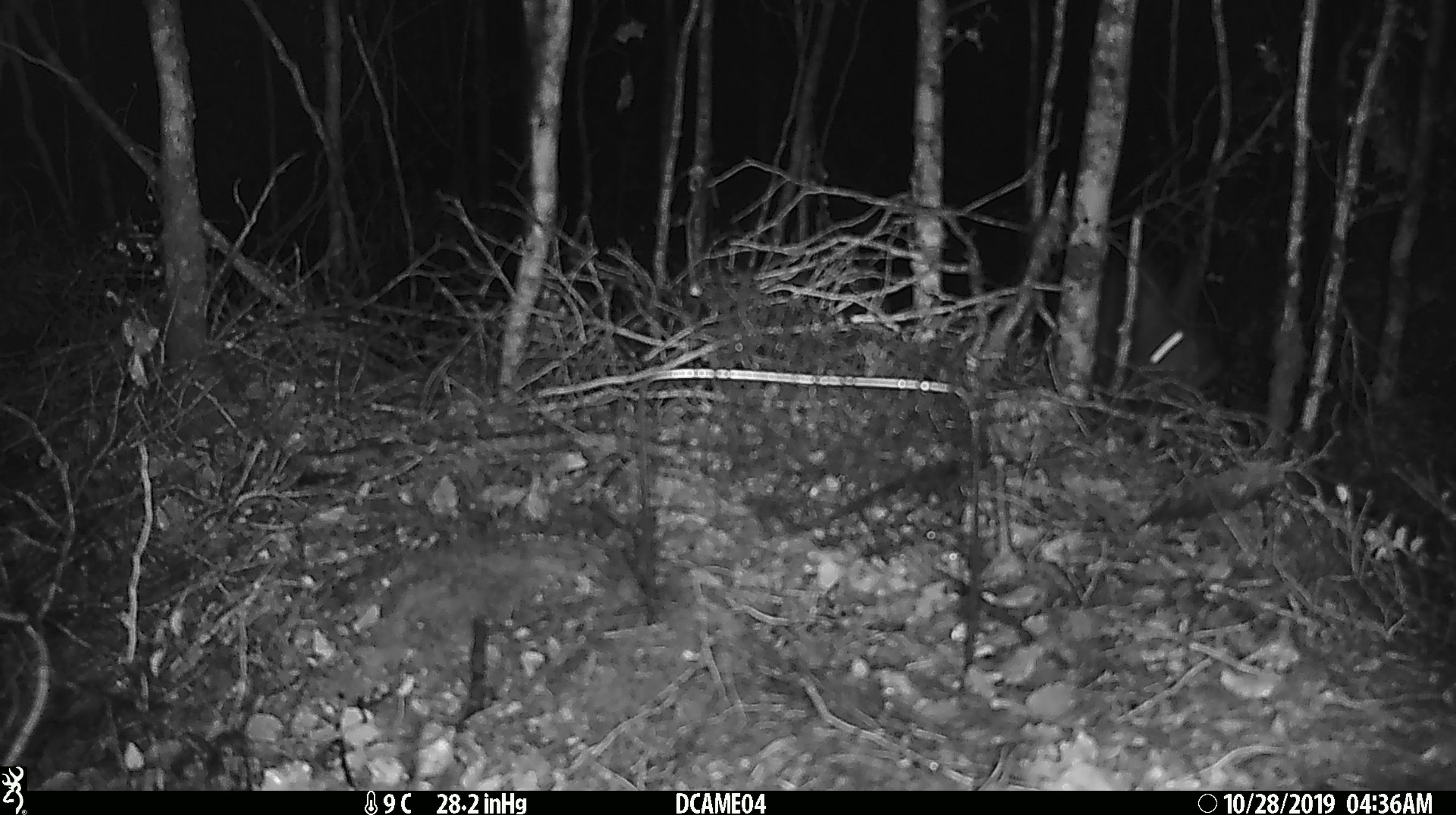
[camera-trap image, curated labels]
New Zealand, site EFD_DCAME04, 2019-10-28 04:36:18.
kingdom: Animalia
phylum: Chordata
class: Mammalia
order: Rodentia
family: Muridae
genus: Mus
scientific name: Mus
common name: mouse